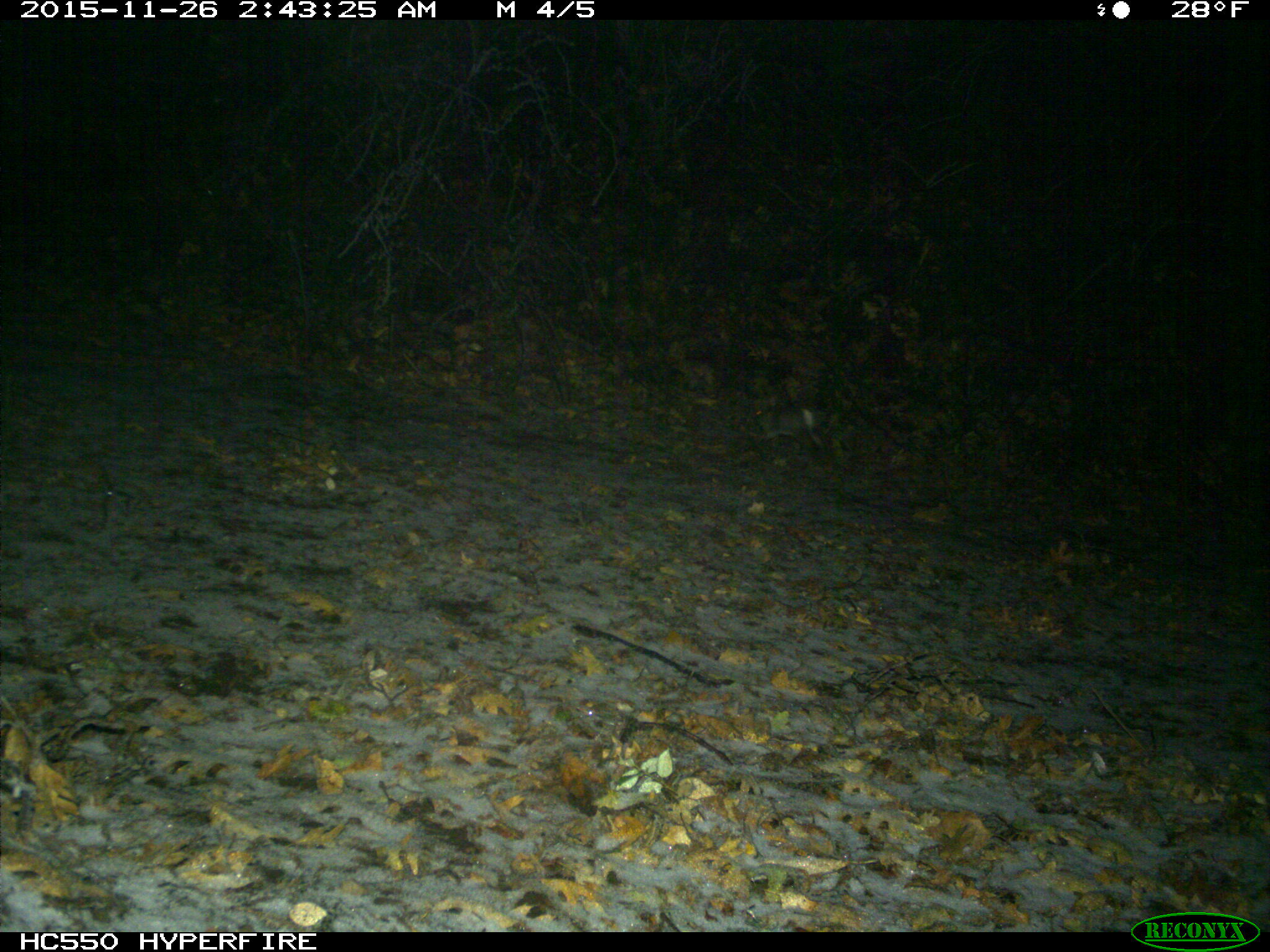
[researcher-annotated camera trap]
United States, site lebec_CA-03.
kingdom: Animalia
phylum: Chordata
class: Mammalia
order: Lagomorpha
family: Leporidae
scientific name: Leporidae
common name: rabbits and hares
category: unidentified rabbit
Unidentified rabbit (rabbits and hares) (Leporidae).